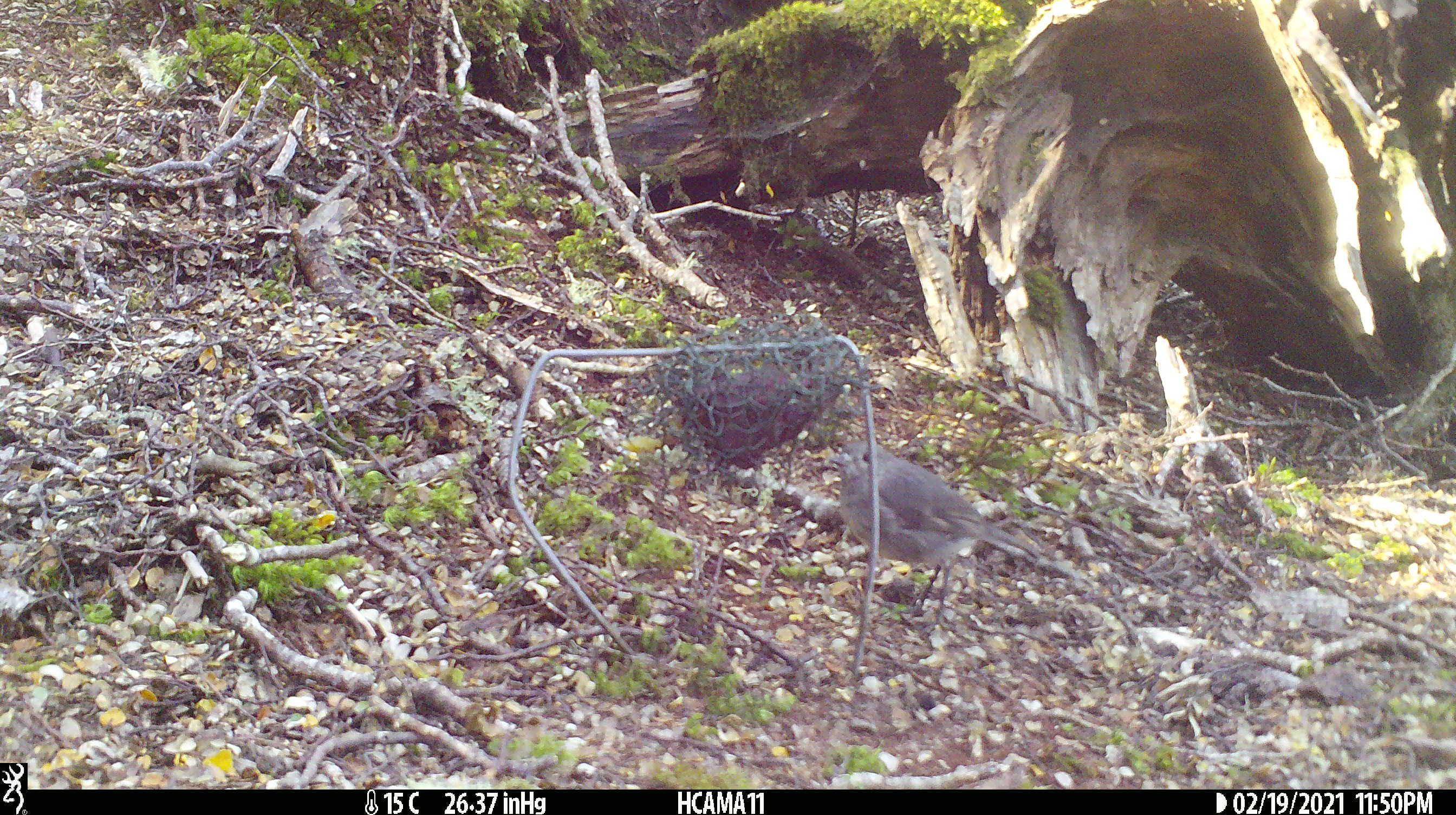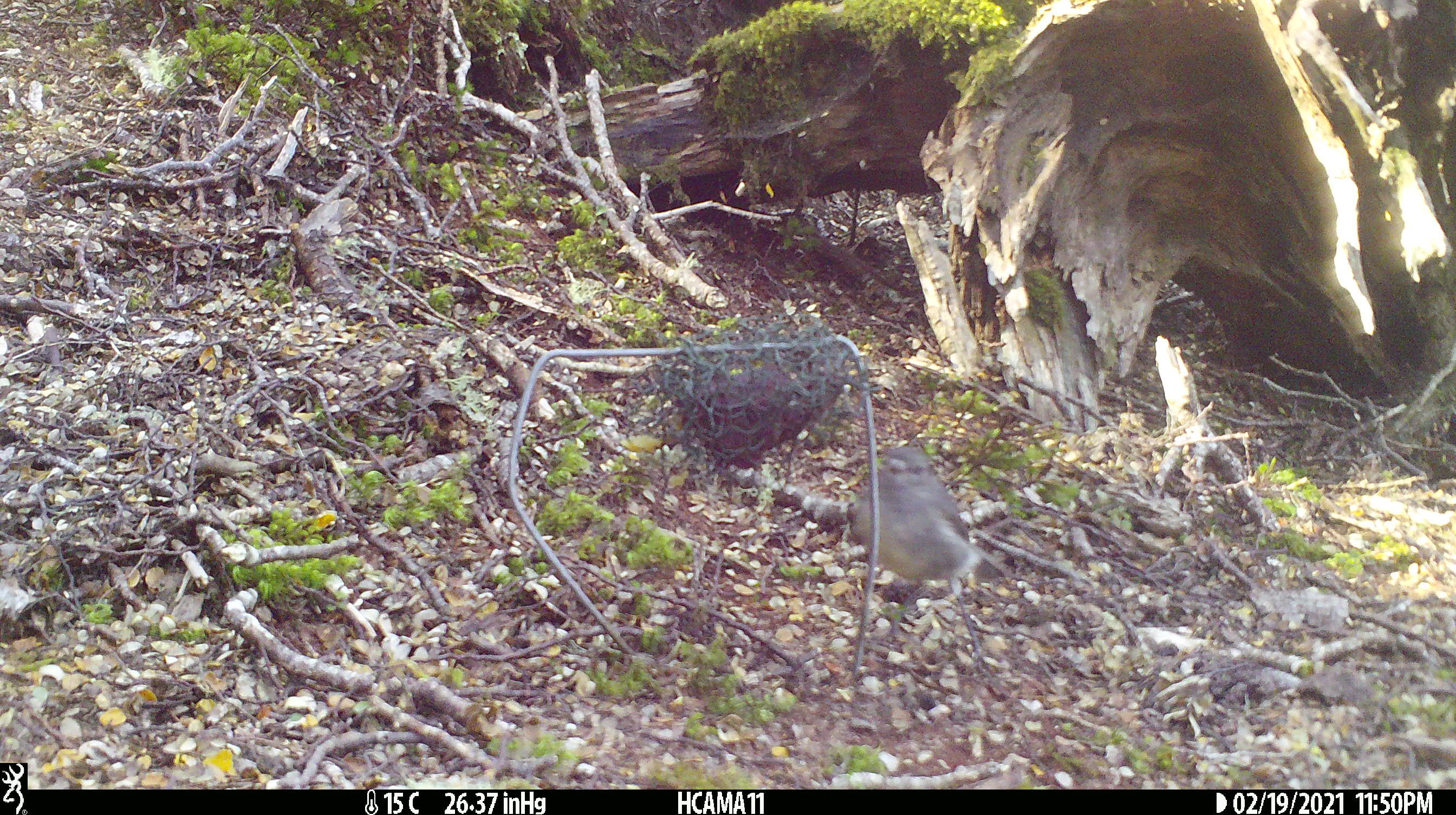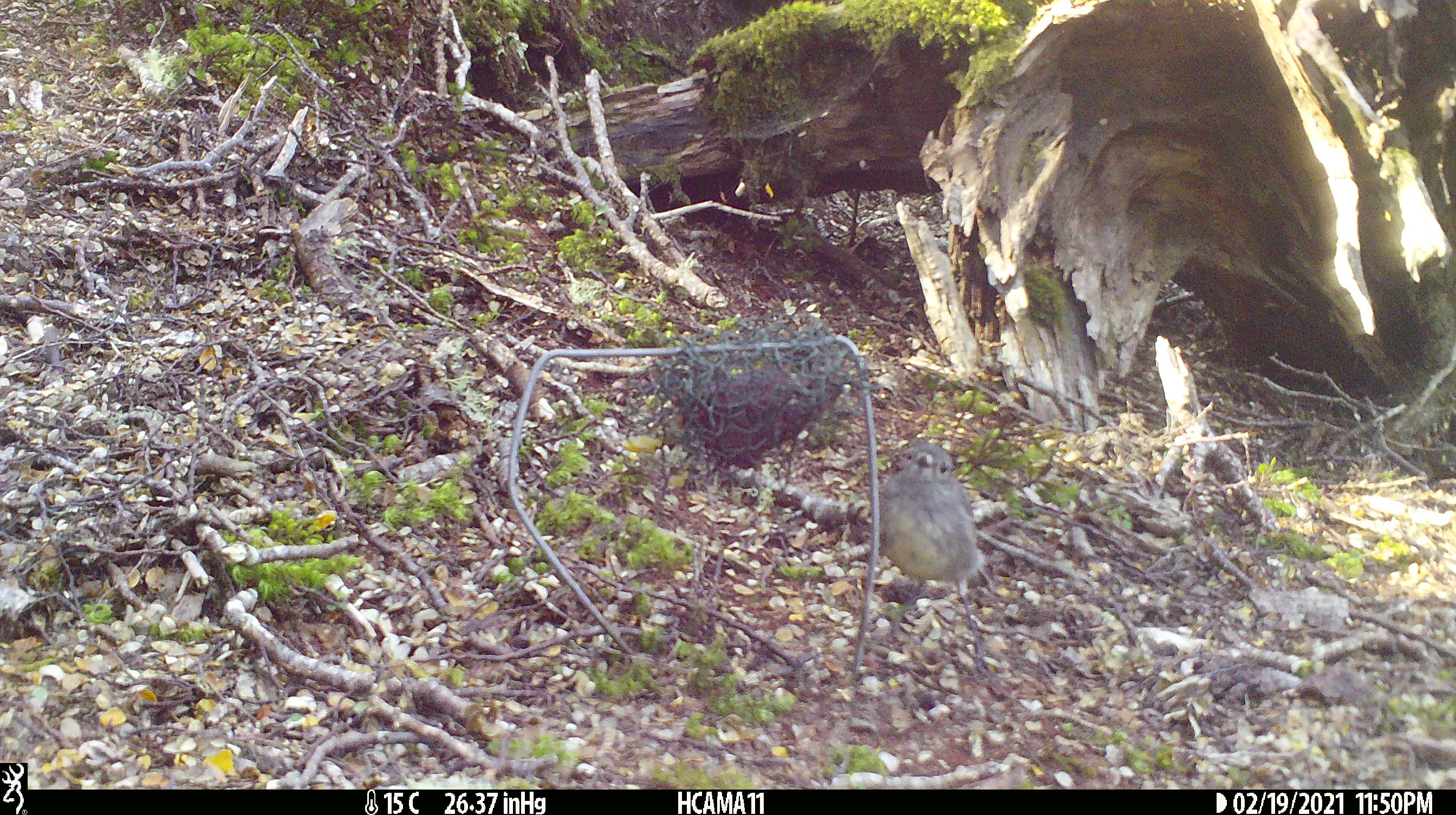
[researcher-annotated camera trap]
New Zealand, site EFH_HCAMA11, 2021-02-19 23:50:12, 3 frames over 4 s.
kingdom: Animalia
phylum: Chordata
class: Aves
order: Passeriformes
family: Petroicidae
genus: Petroica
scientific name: Petroica australis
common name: new zealand robin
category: robin